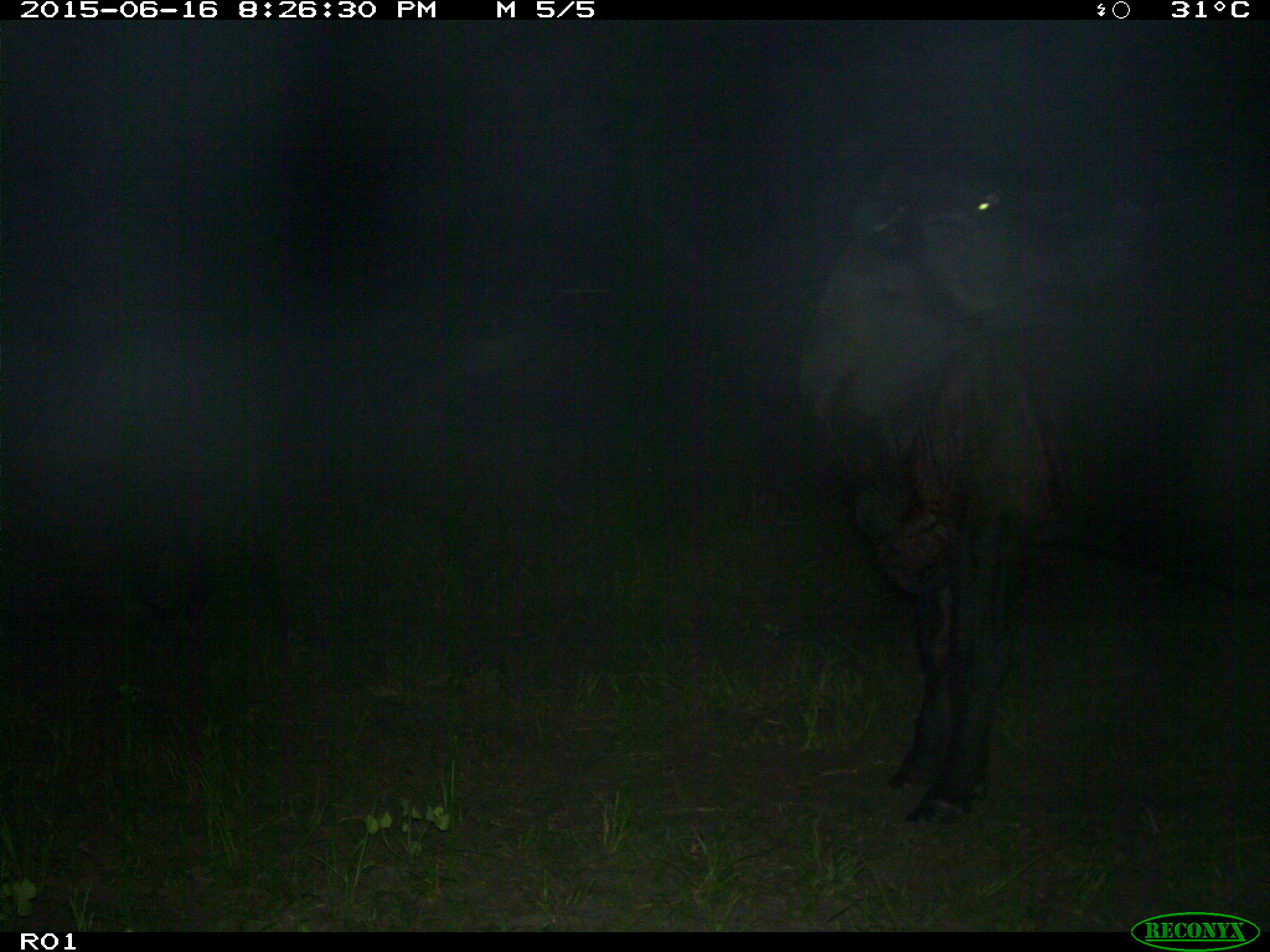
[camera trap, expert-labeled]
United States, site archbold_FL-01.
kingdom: Animalia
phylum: Chordata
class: Mammalia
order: Artiodactyla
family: Bovidae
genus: Bos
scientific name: Bos taurus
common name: domestic cow